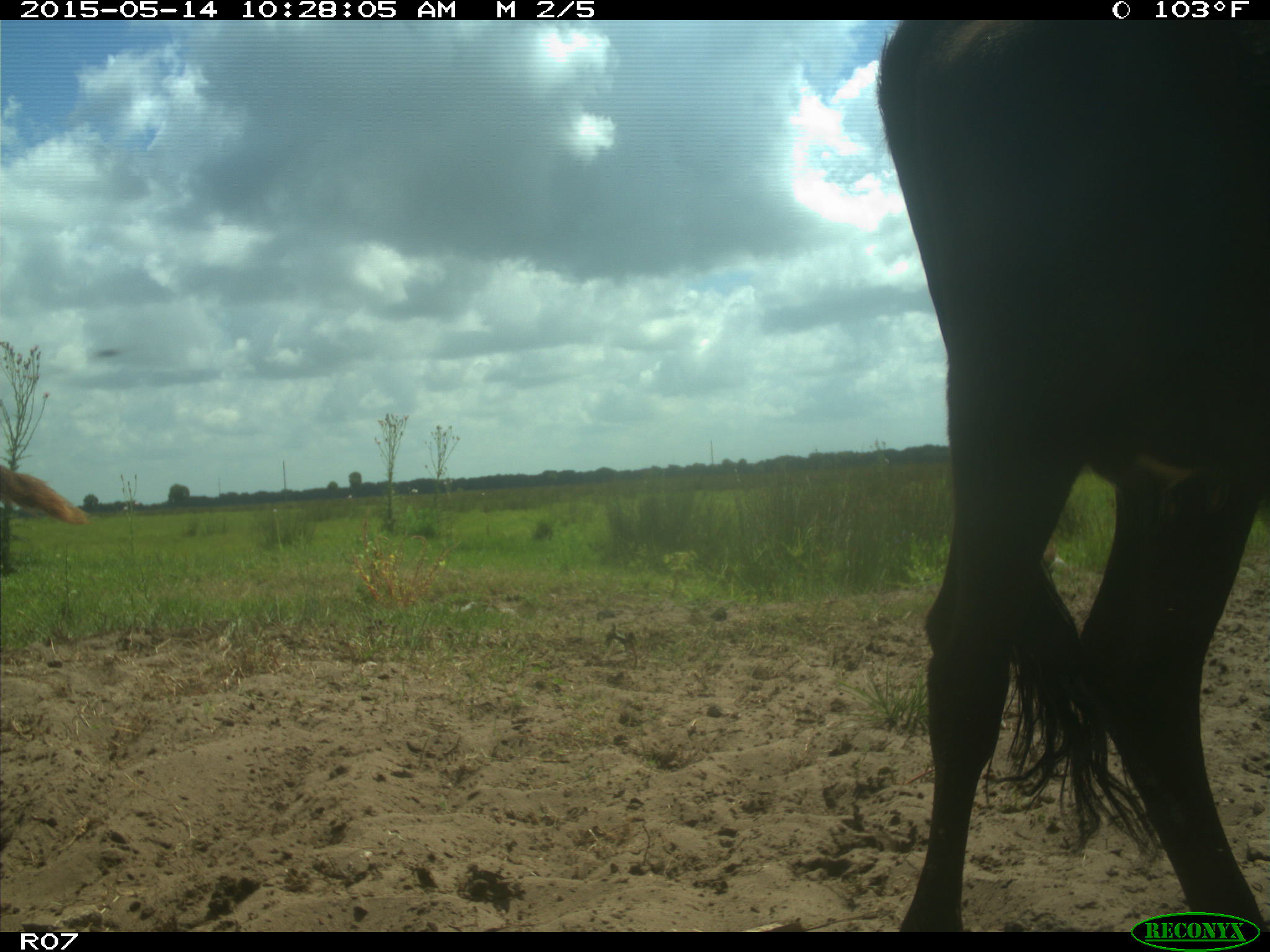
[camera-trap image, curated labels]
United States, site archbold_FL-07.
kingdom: Animalia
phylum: Chordata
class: Mammalia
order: Artiodactyla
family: Bovidae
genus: Bos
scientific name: Bos taurus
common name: domestic cow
Bos taurus (domestic cow).